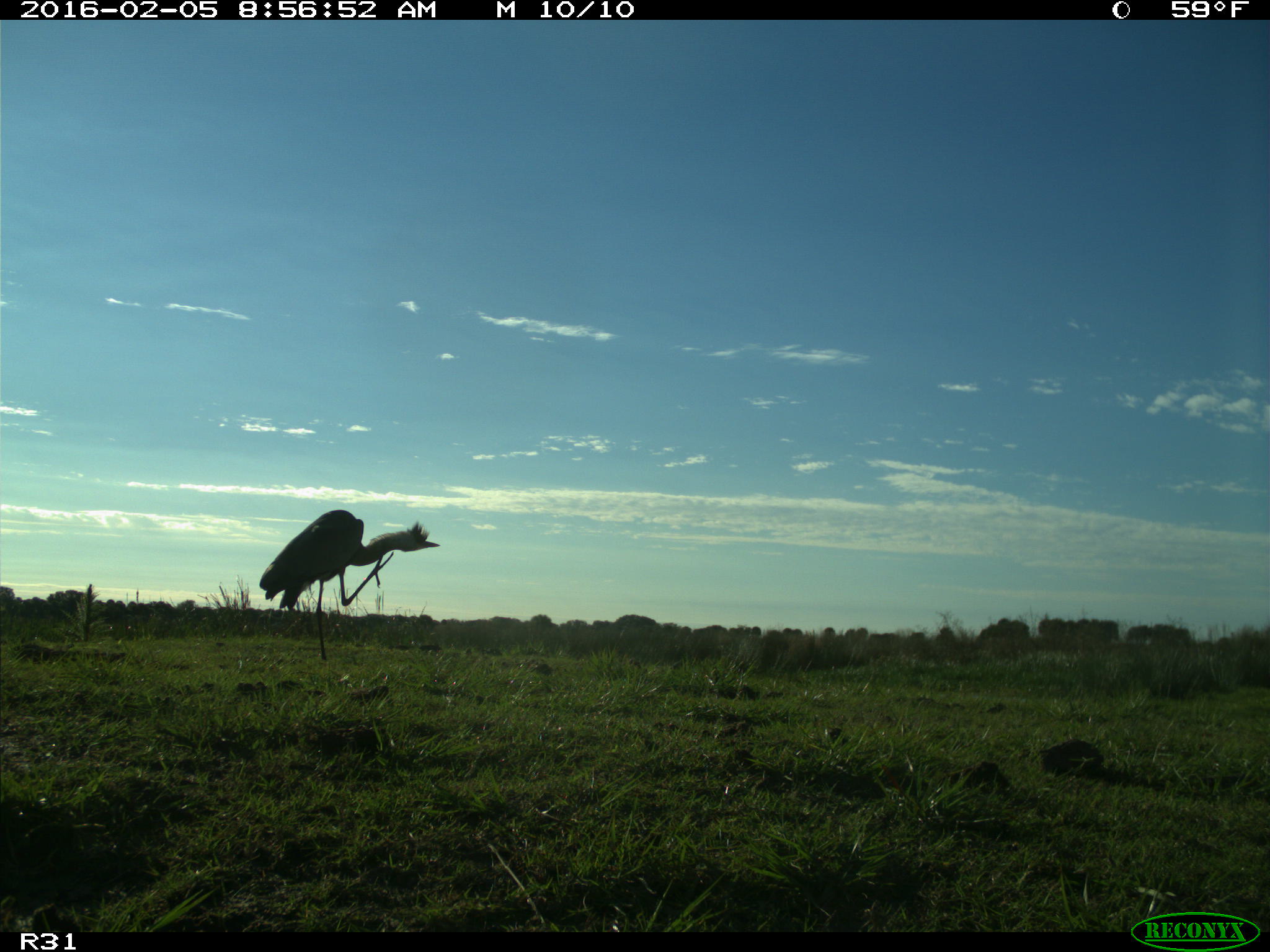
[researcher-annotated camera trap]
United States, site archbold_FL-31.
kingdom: Animalia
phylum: Chordata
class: Aves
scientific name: Aves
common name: birds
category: unidentified bird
Unidentified bird (birds) (Aves).